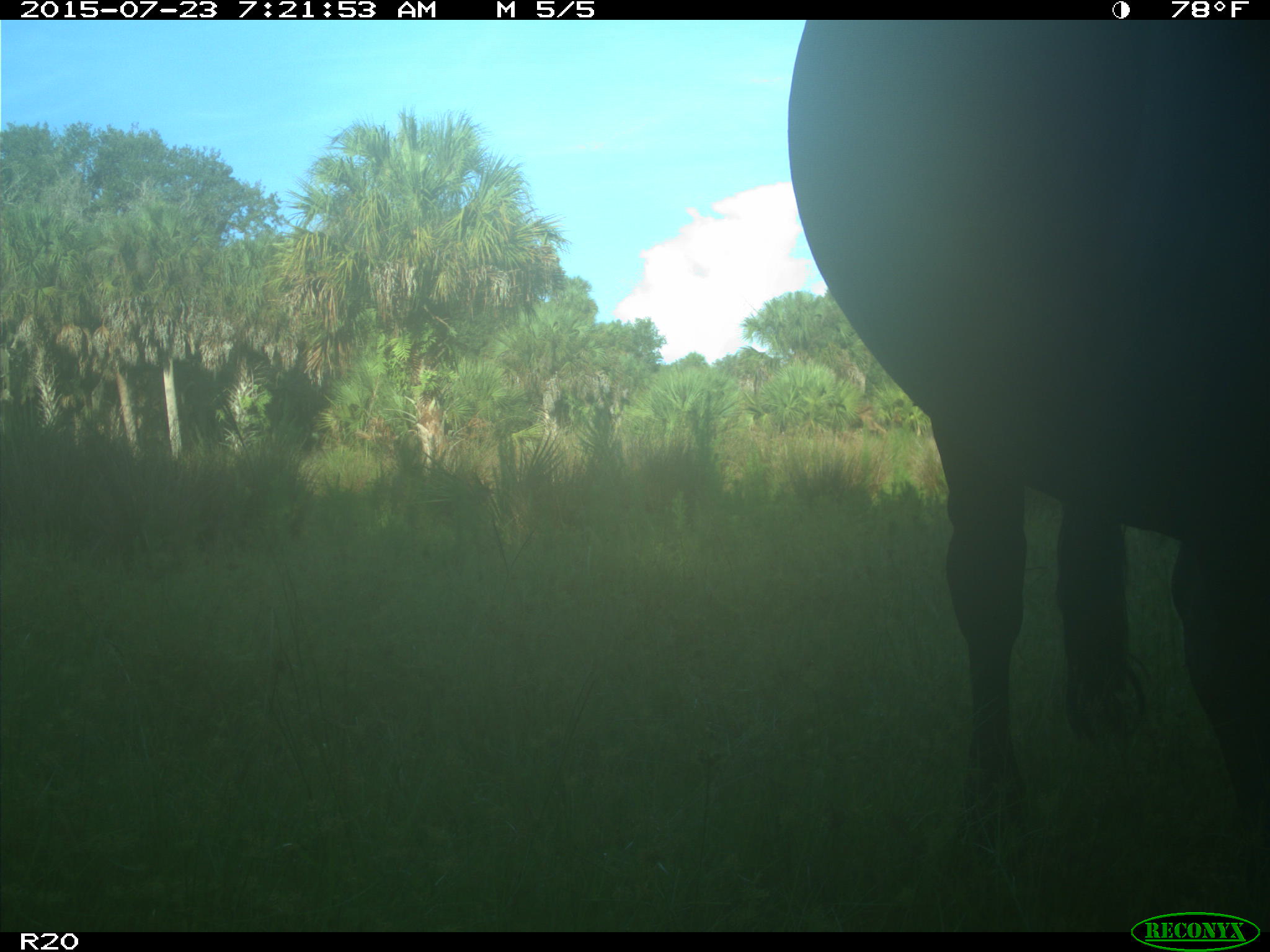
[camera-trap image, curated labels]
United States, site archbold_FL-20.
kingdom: Animalia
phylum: Chordata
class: Mammalia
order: Artiodactyla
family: Bovidae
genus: Bos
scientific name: Bos taurus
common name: domestic cow